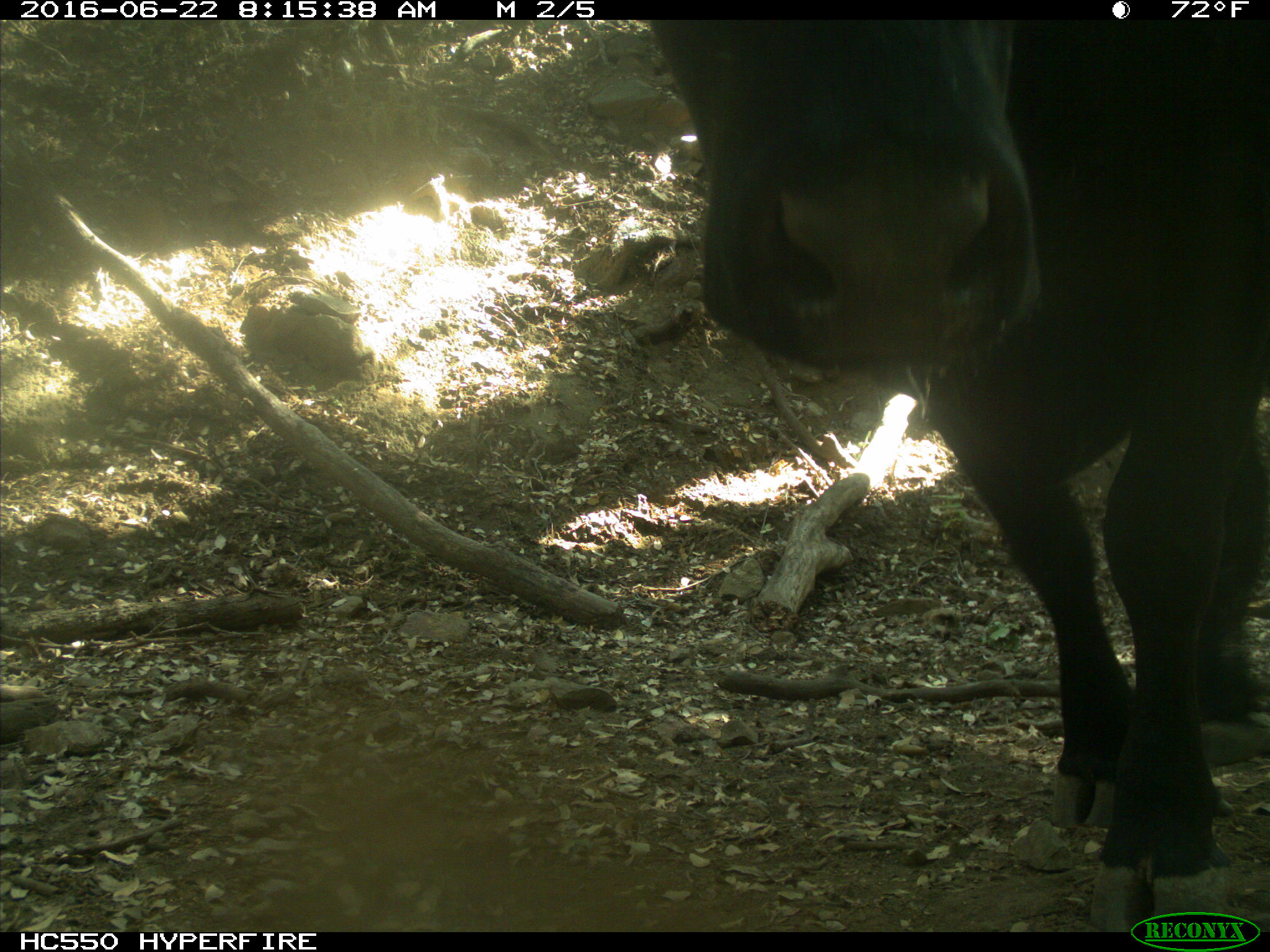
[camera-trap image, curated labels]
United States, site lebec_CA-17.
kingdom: Animalia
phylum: Chordata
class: Mammalia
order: Artiodactyla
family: Bovidae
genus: Bos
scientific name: Bos taurus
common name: domestic cow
Bos taurus (domestic cow).